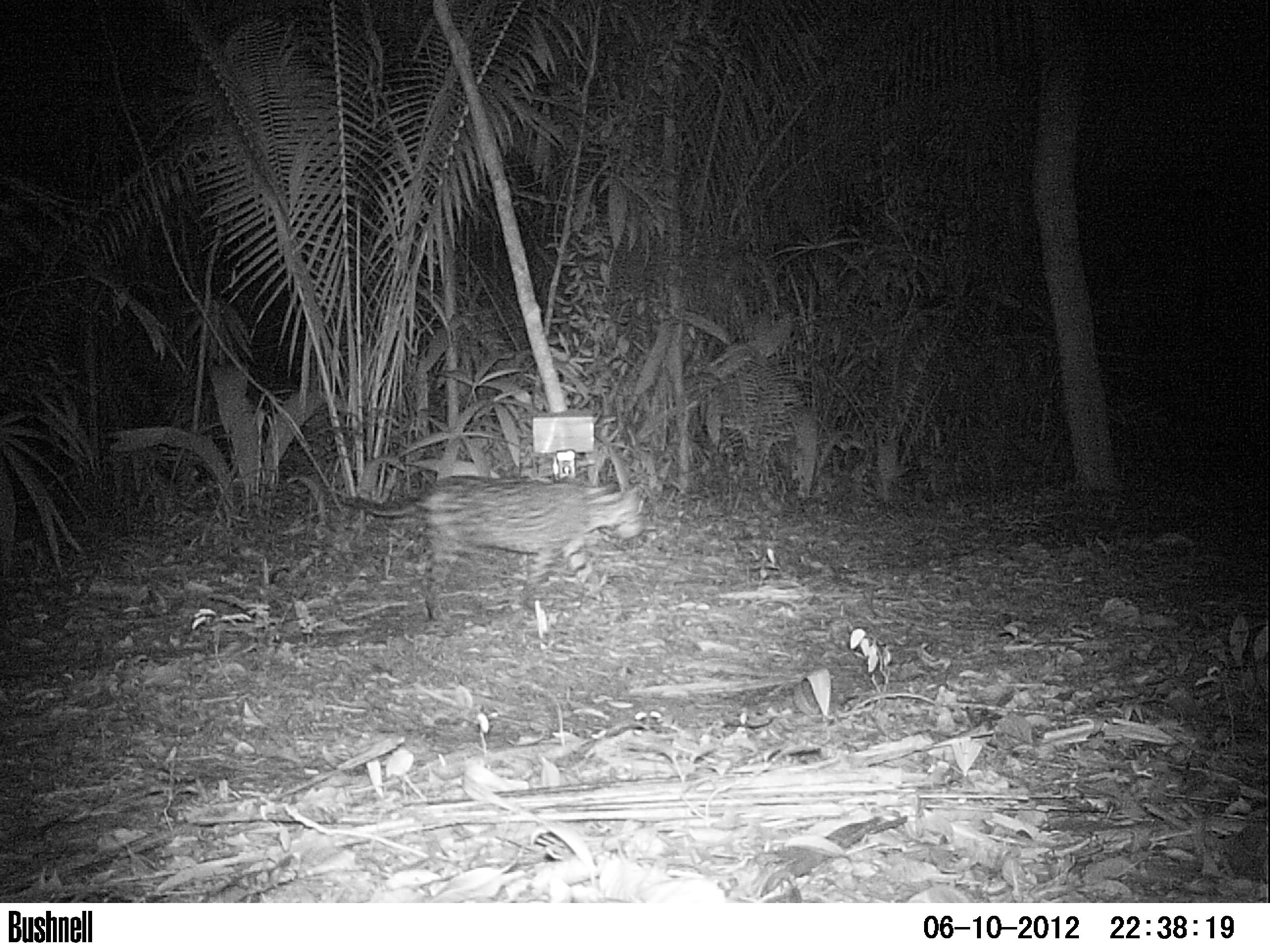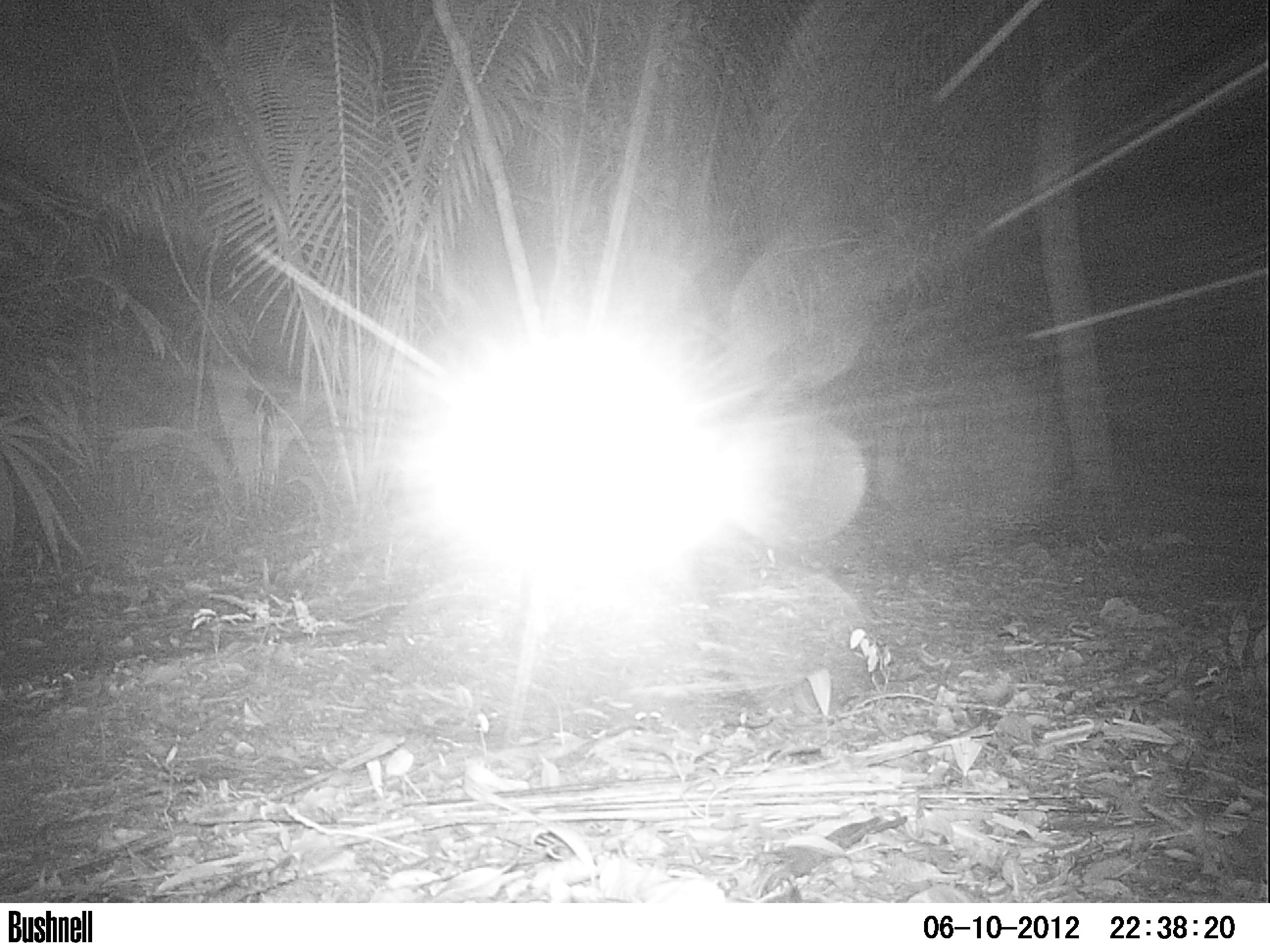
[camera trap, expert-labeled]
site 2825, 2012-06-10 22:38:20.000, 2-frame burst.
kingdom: Animalia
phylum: Chordata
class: Mammalia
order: Carnivora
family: Felidae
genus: Leopardus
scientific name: Leopardus pardalis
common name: ocelot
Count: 1.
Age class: adult.